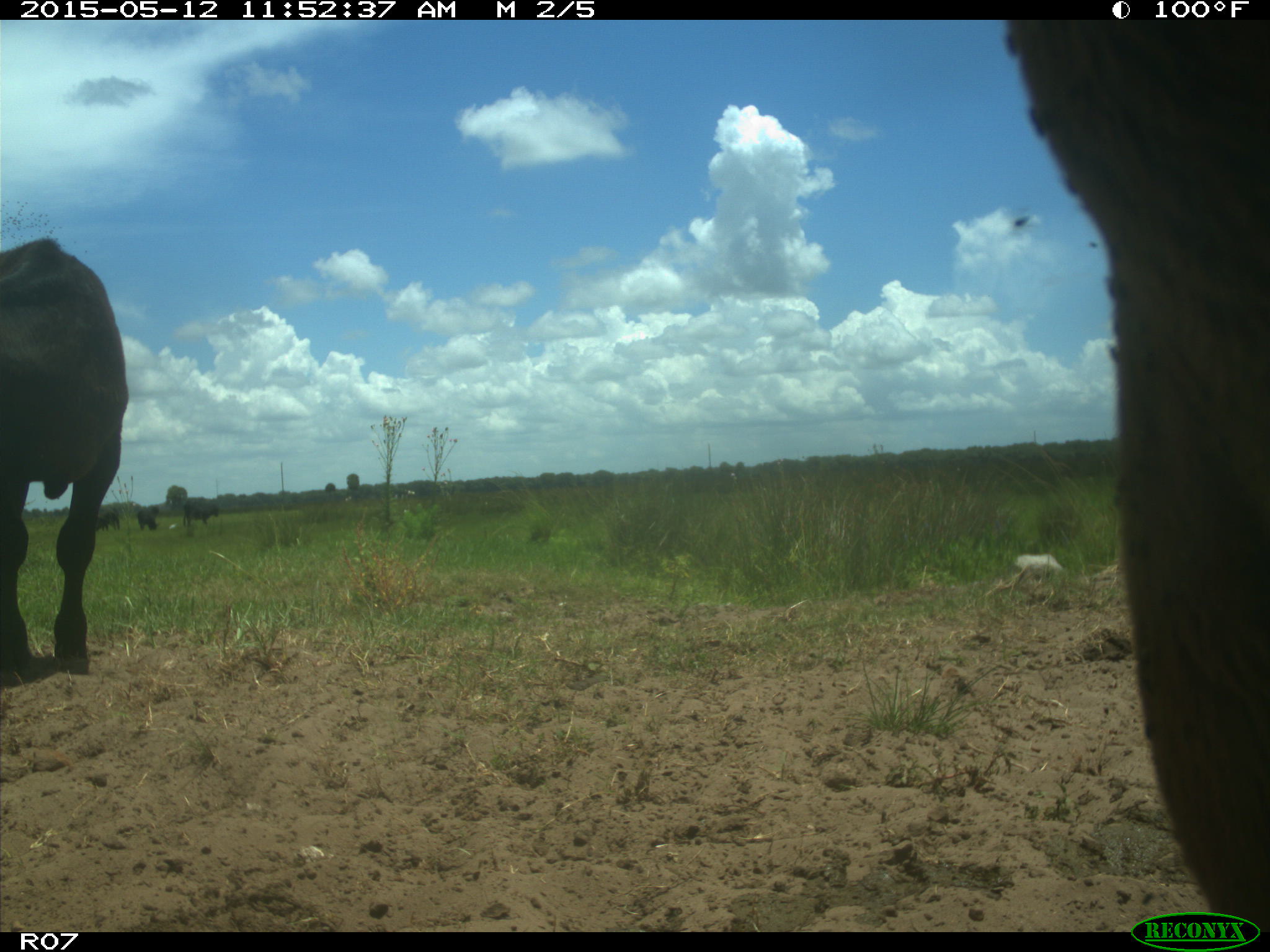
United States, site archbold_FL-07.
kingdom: Animalia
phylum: Chordata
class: Mammalia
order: Artiodactyla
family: Bovidae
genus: Bos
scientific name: Bos taurus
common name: domestic cow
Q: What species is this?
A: Bos taurus (domestic cow).